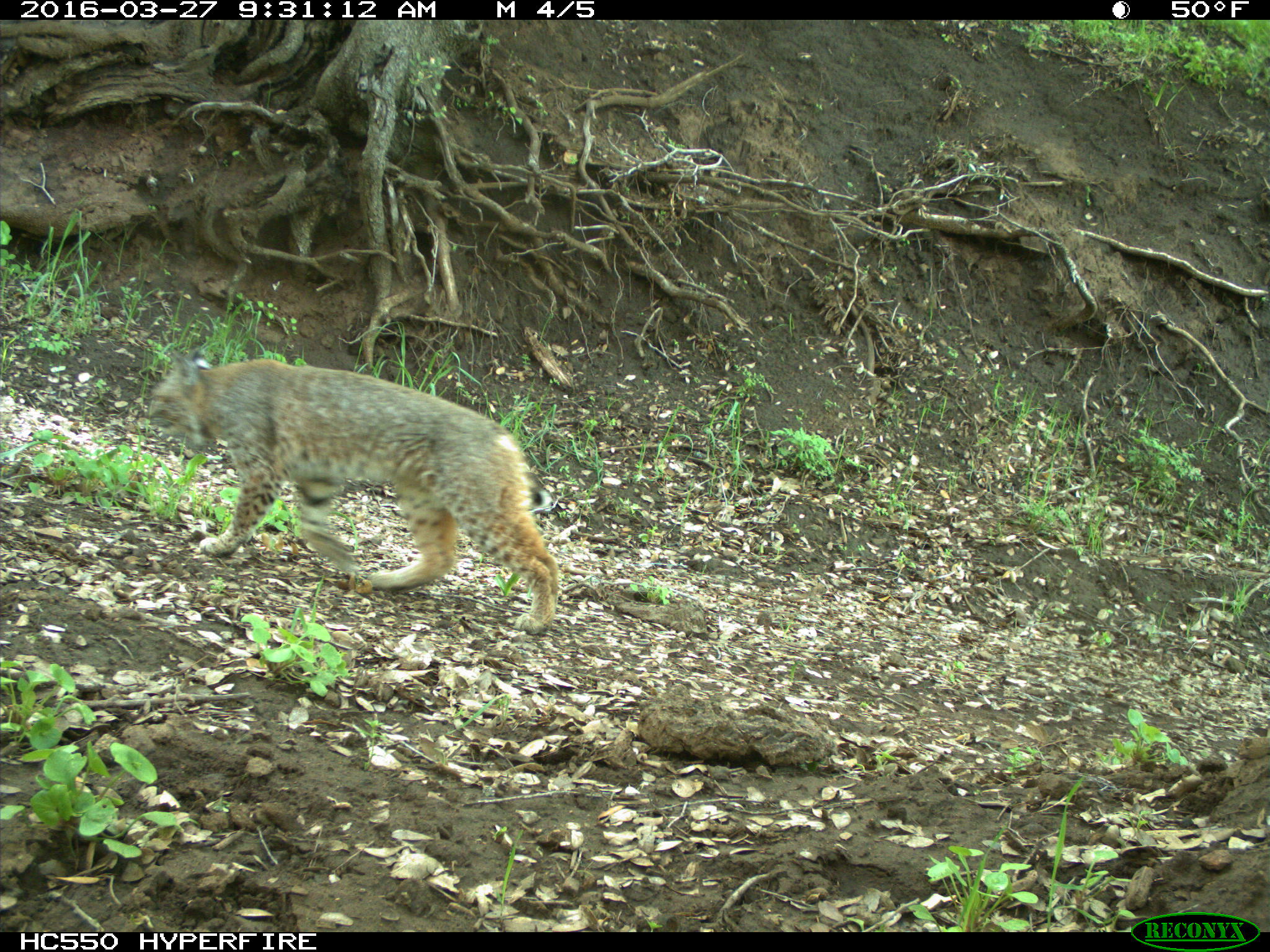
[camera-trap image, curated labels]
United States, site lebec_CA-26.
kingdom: Animalia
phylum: Chordata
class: Mammalia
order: Carnivora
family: Felidae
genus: Lynx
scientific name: Lynx rufus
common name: bobcat